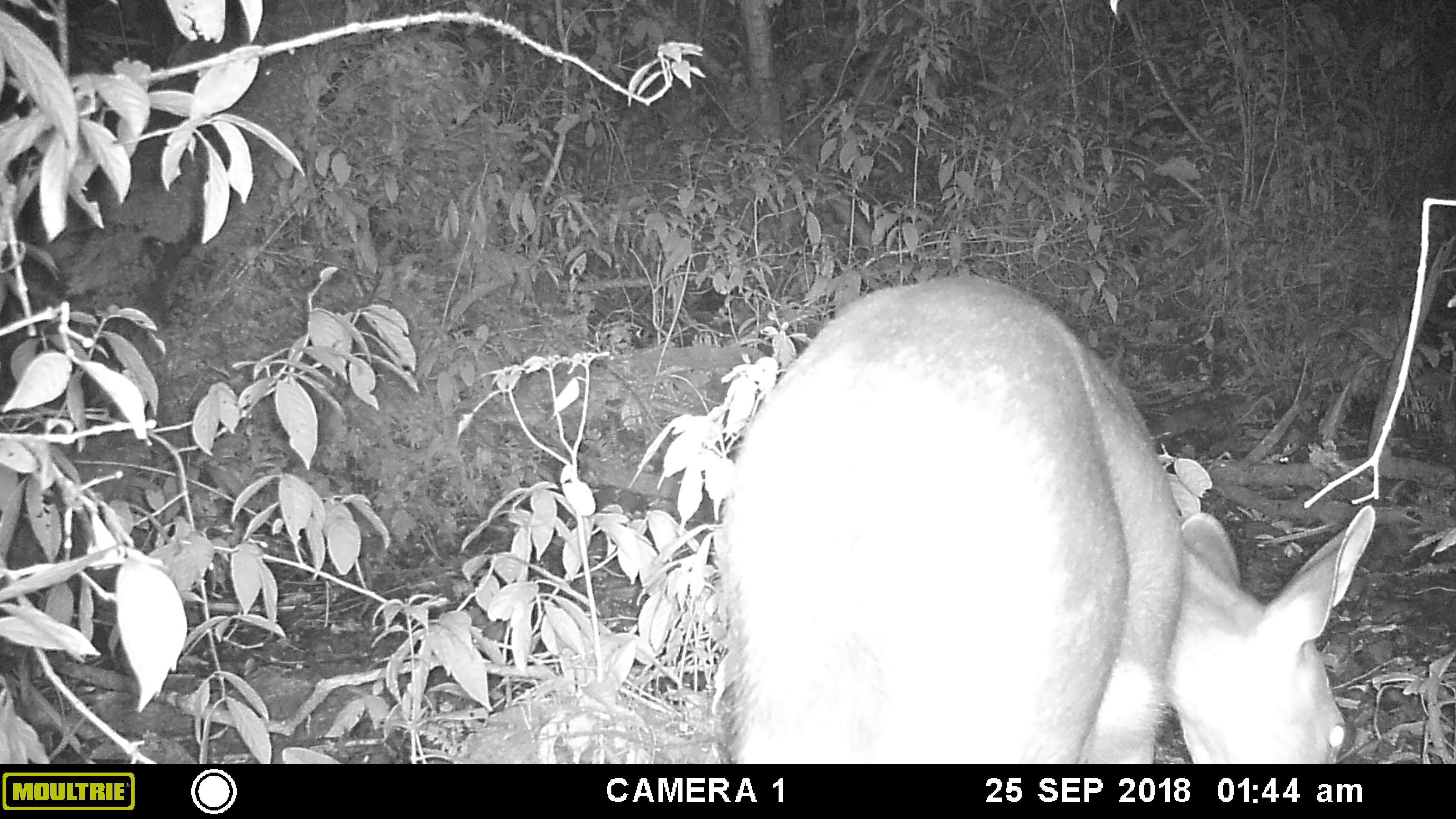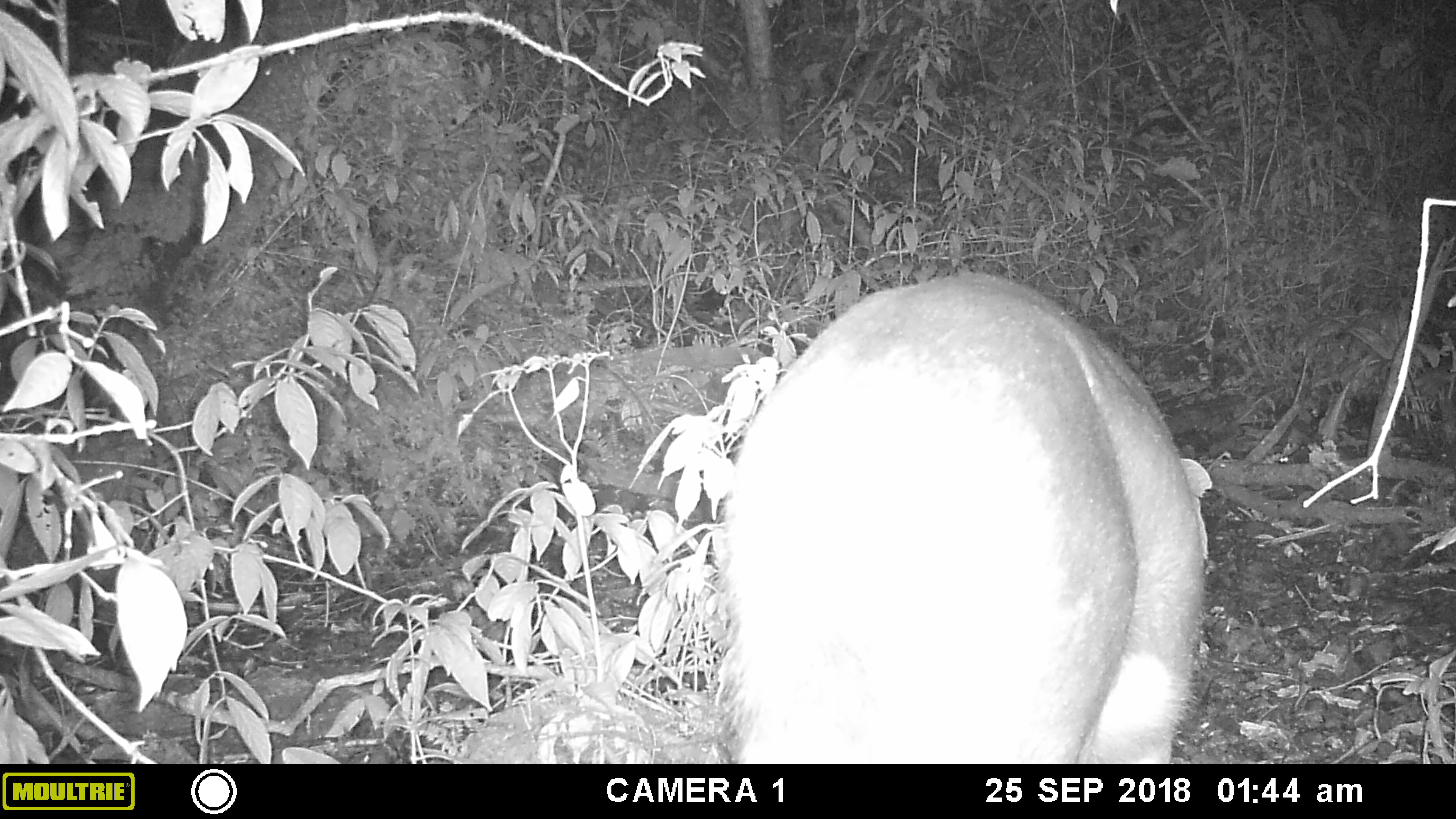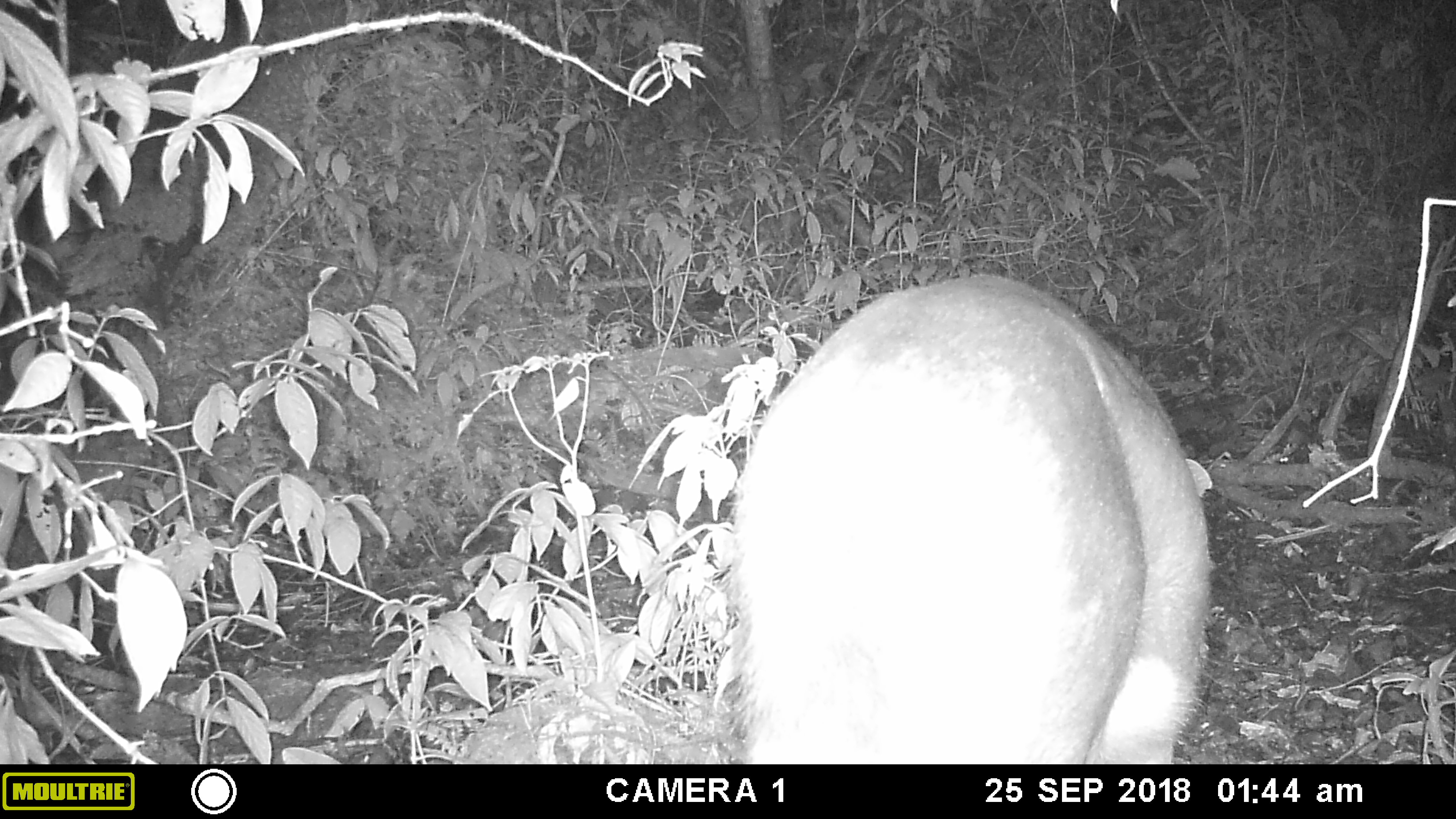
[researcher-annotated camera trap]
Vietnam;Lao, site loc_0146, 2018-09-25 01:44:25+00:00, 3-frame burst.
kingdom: Animalia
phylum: Chordata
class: Mammalia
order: Artiodactyla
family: Cervidae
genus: Rusa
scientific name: Rusa unicolor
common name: sambar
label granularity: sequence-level